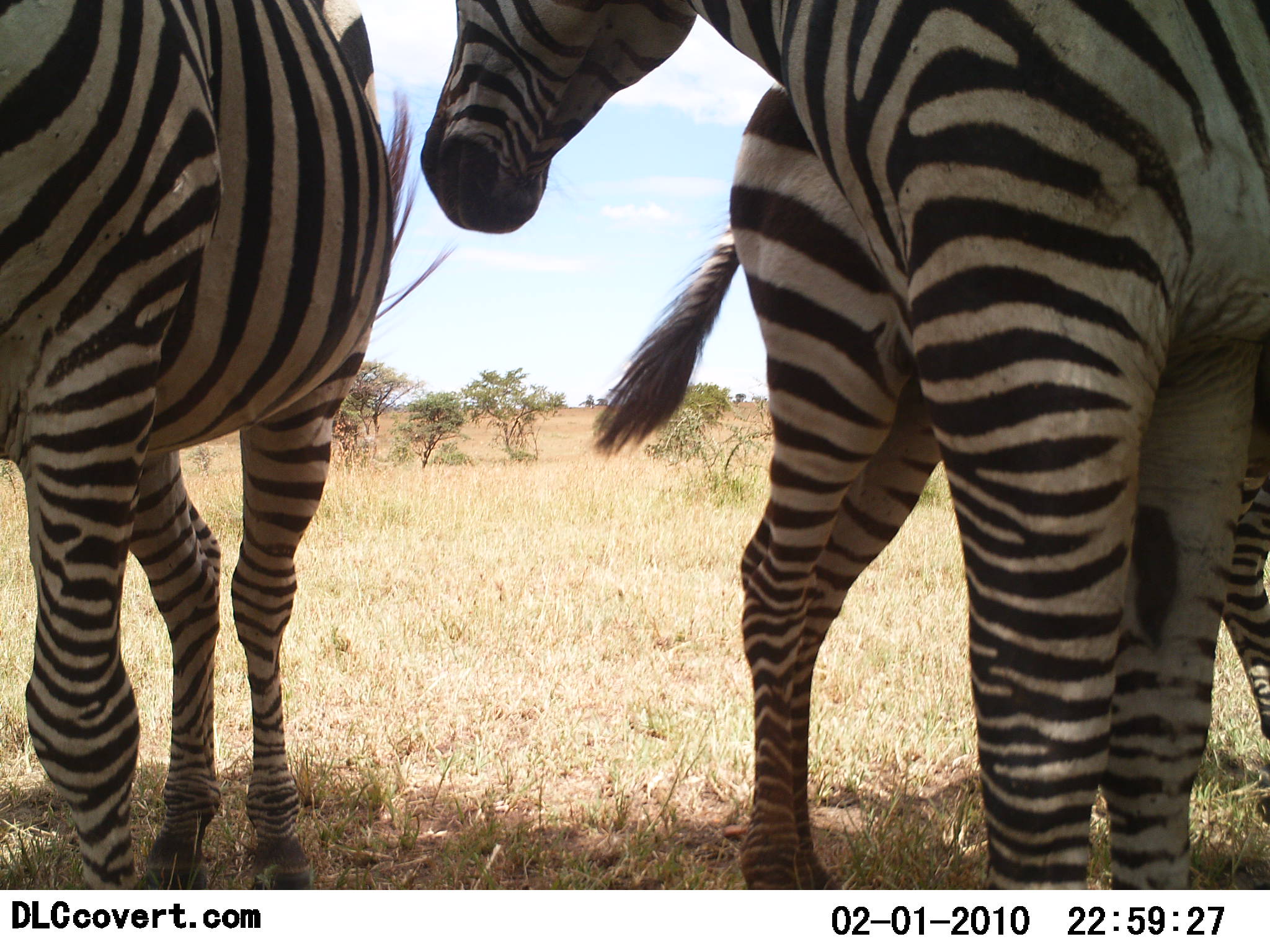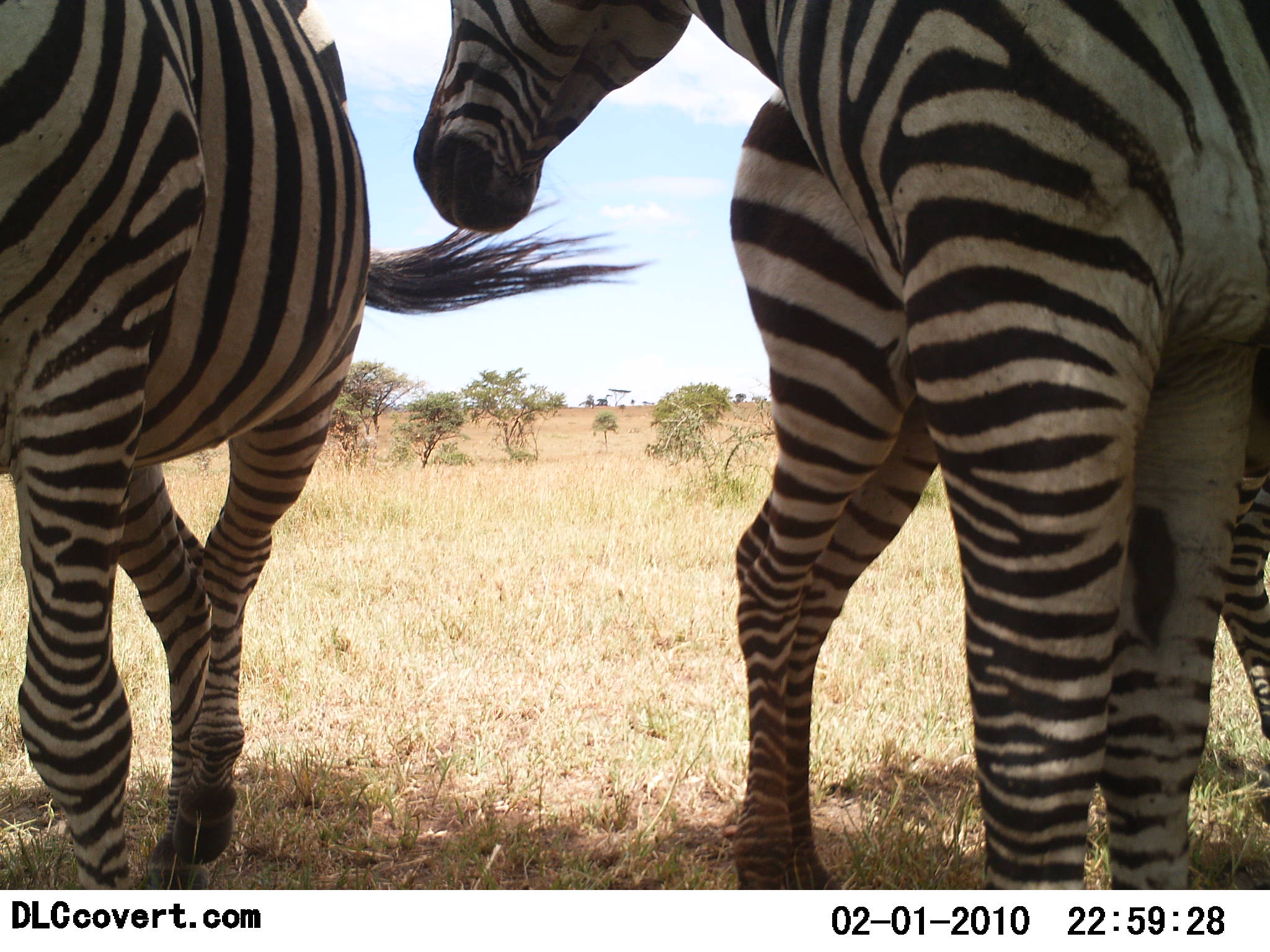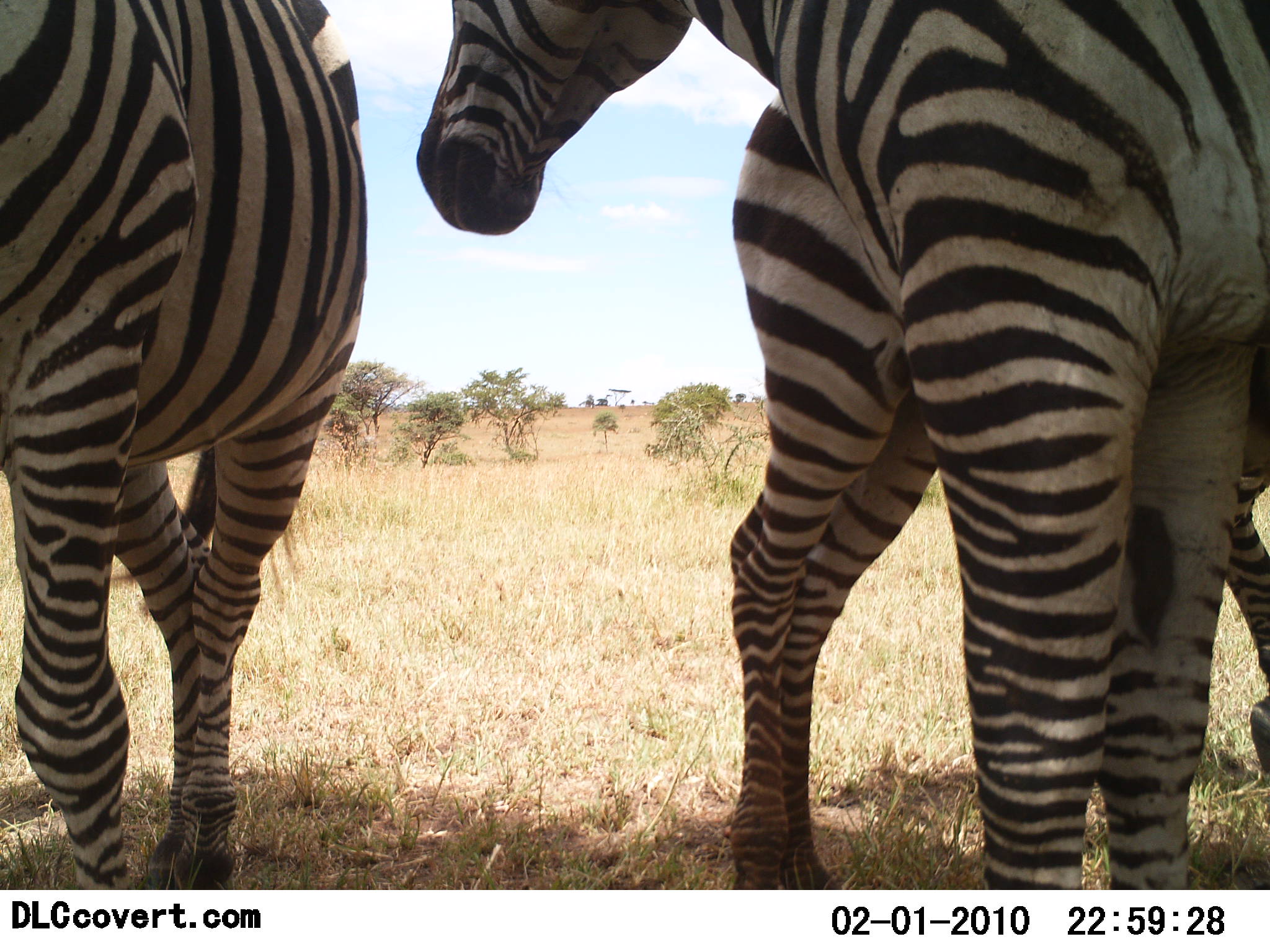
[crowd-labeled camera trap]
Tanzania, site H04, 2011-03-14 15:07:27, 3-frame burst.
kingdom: Animalia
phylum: Chordata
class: Mammalia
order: Perissodactyla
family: Equidae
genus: Equus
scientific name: Equus quagga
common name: plains zebra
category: zebra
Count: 3.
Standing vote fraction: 90%.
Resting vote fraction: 10%.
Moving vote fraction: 0%.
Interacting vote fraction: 20%.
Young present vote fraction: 0%.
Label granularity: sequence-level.